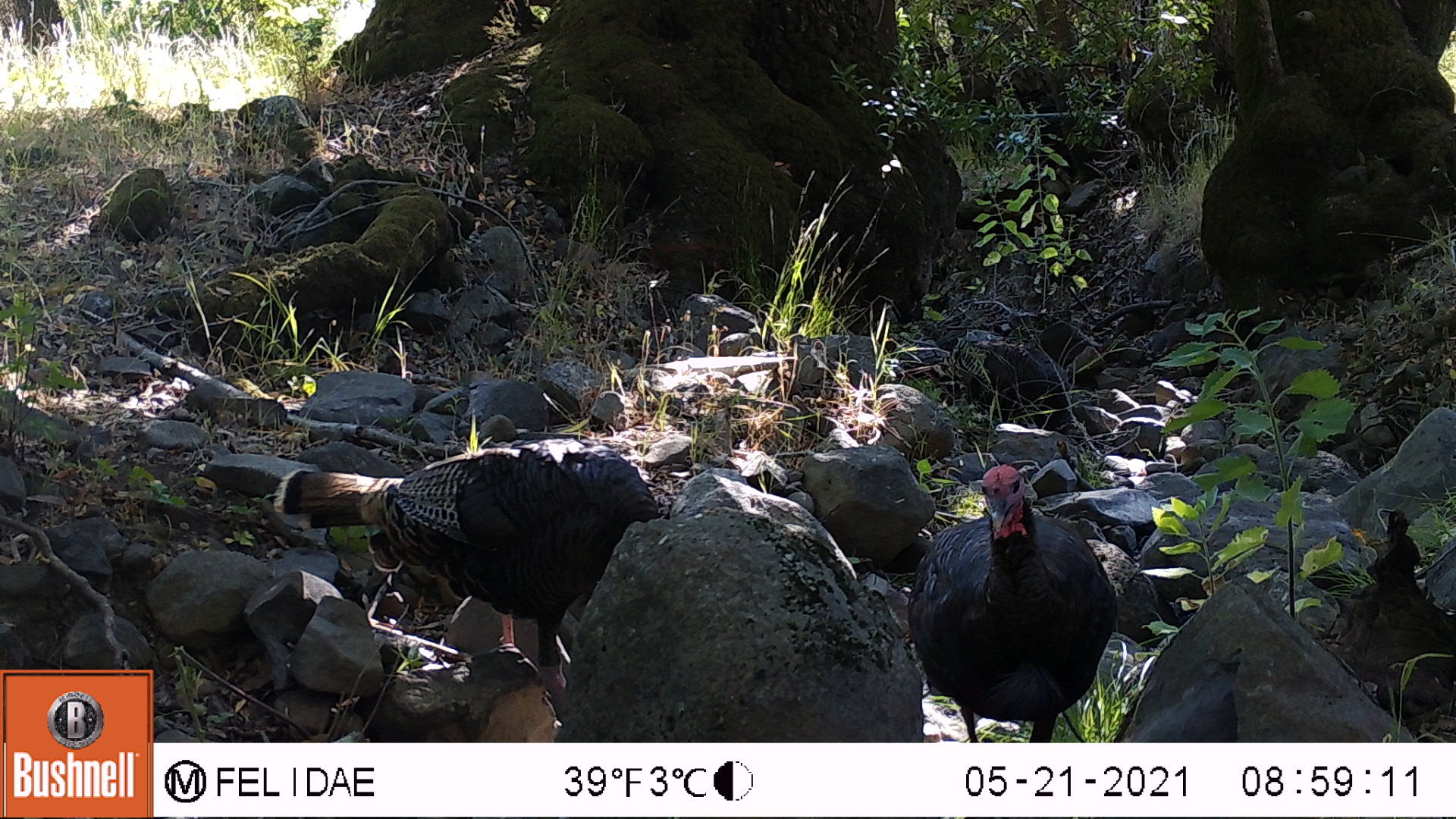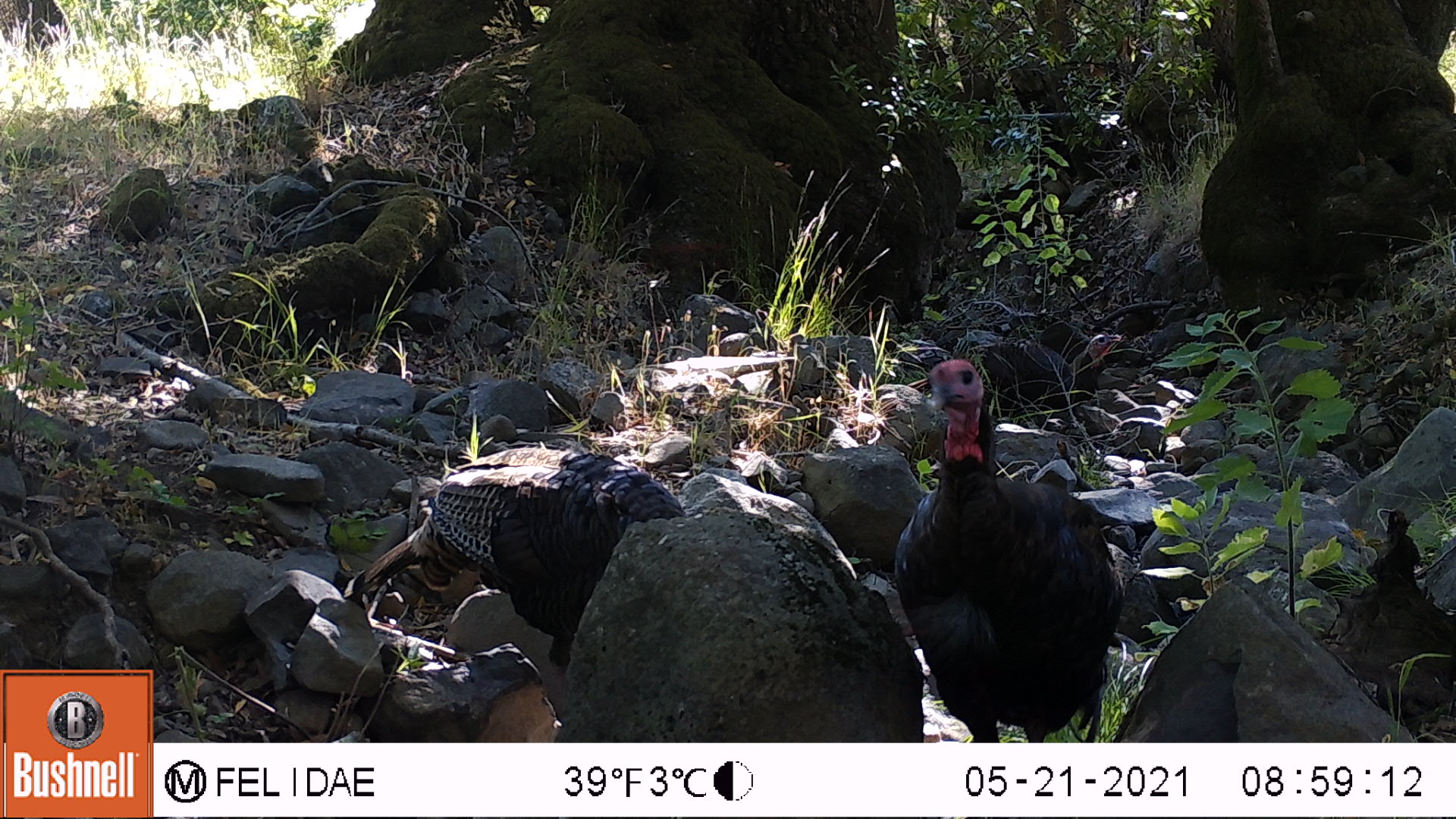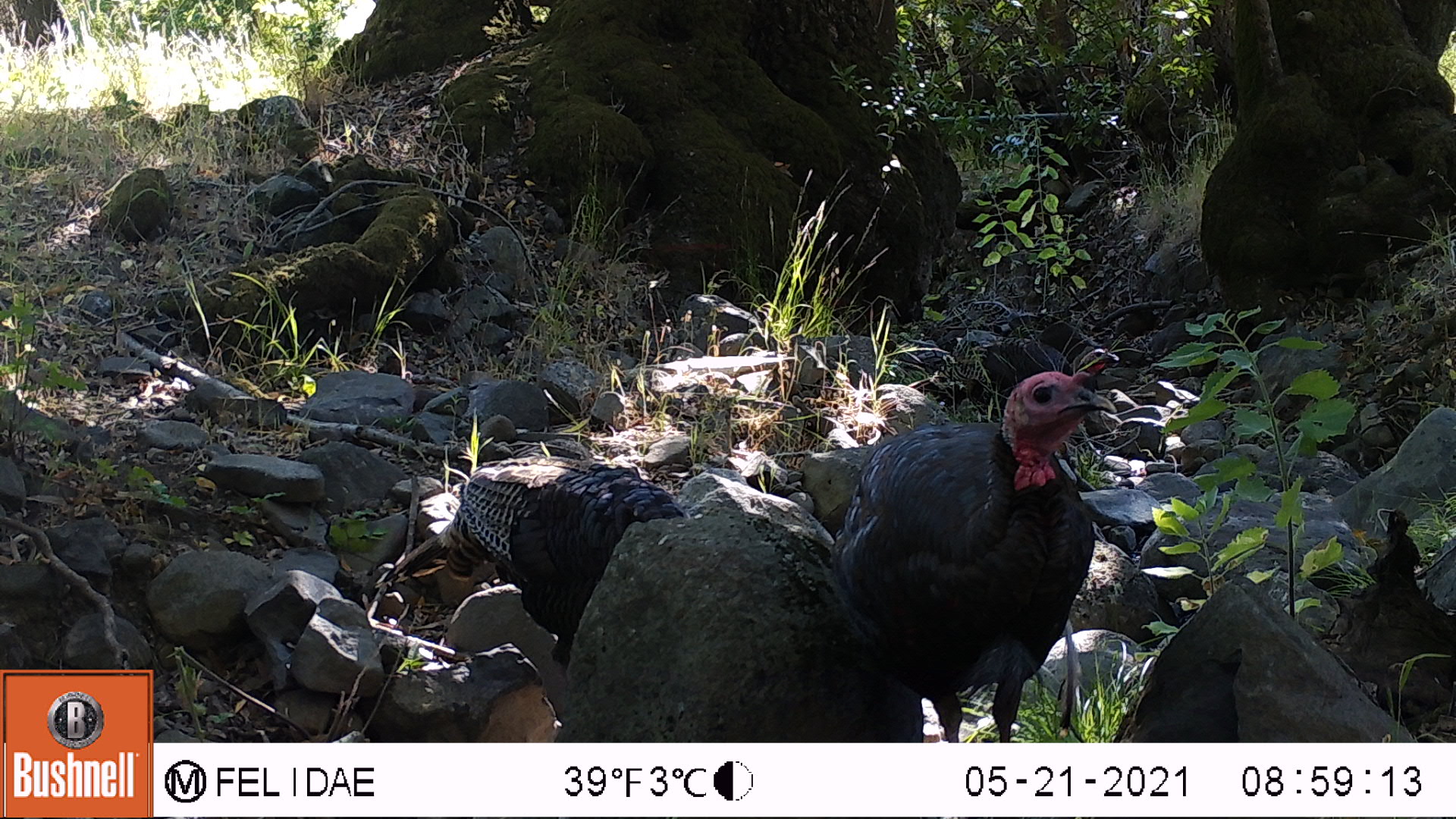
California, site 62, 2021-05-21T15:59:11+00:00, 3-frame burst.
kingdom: Animalia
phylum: Chordata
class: Aves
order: Galliformes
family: Phasianidae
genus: Meleagris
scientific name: Meleagris gallopavo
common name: turkey